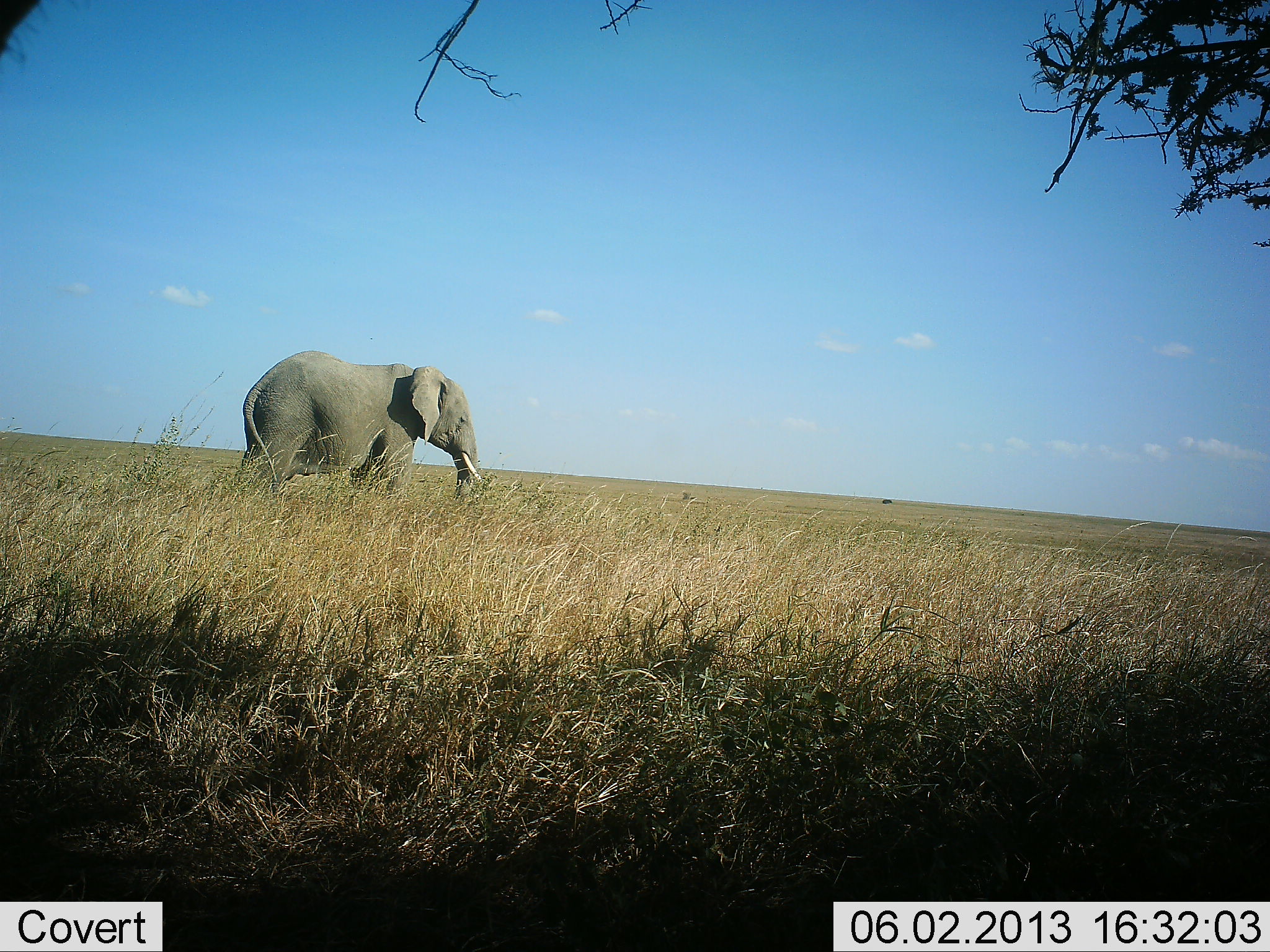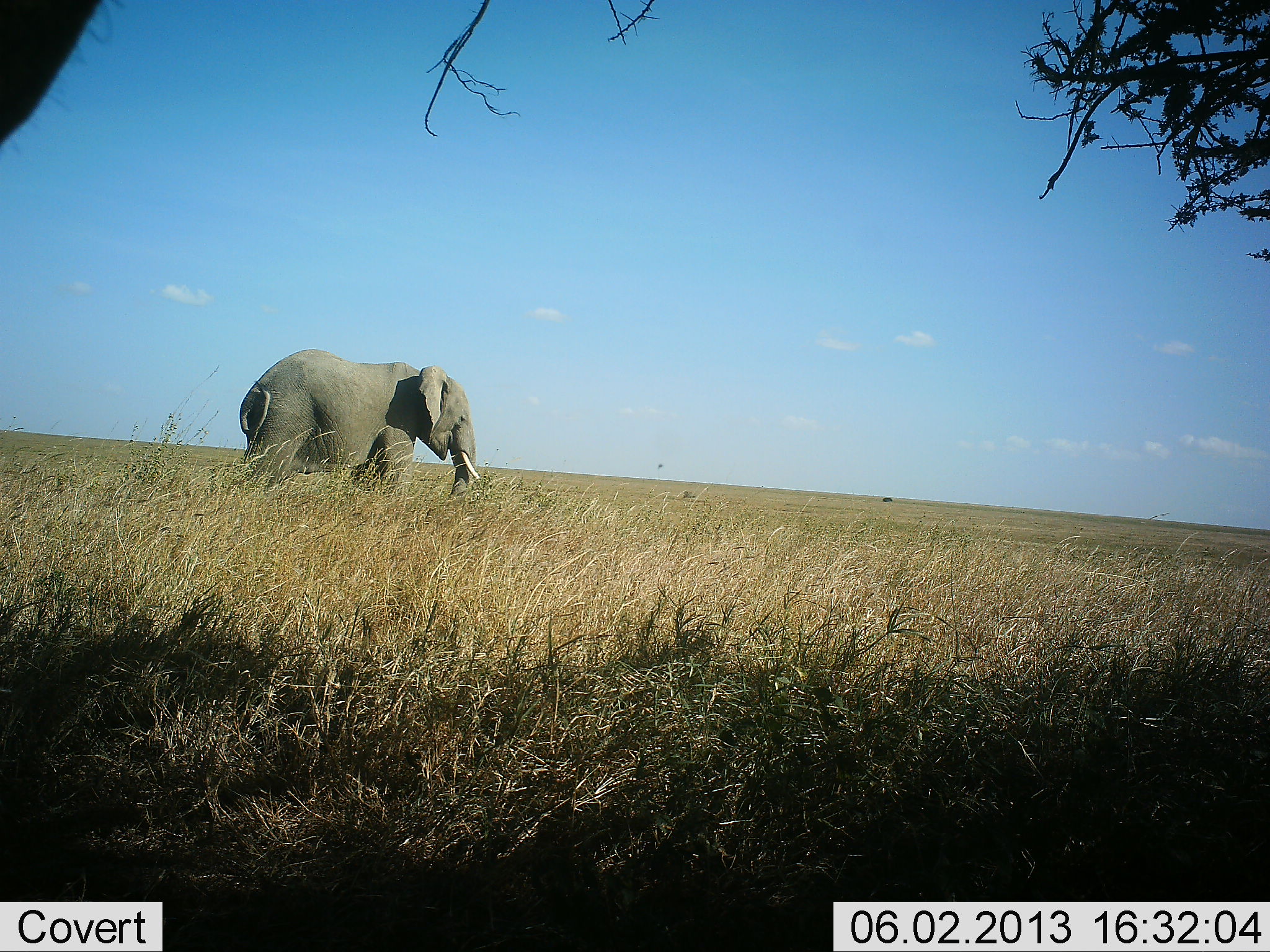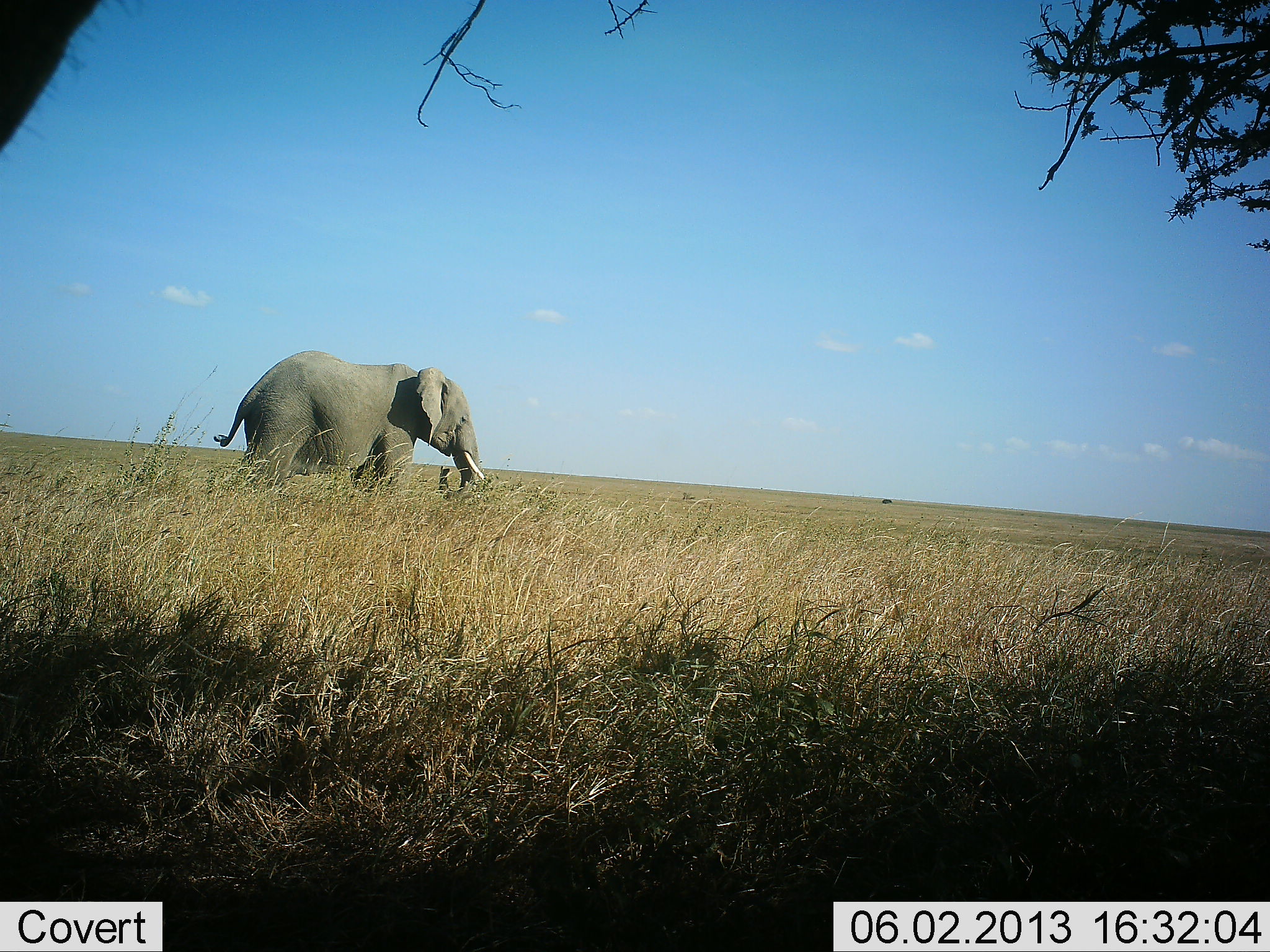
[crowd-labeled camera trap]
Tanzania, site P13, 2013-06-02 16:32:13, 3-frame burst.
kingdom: Animalia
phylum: Chordata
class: Mammalia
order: Proboscidea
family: Elephantidae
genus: Loxodonta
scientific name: Loxodonta africana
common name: african bush elephant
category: elephant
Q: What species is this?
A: Elephant (african bush elephant) (Loxodonta africana).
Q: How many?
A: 1.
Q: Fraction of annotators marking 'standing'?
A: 52%.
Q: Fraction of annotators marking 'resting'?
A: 0%.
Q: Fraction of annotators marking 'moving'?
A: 22%.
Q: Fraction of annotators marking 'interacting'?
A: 0%.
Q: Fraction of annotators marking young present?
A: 0%.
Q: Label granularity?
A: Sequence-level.